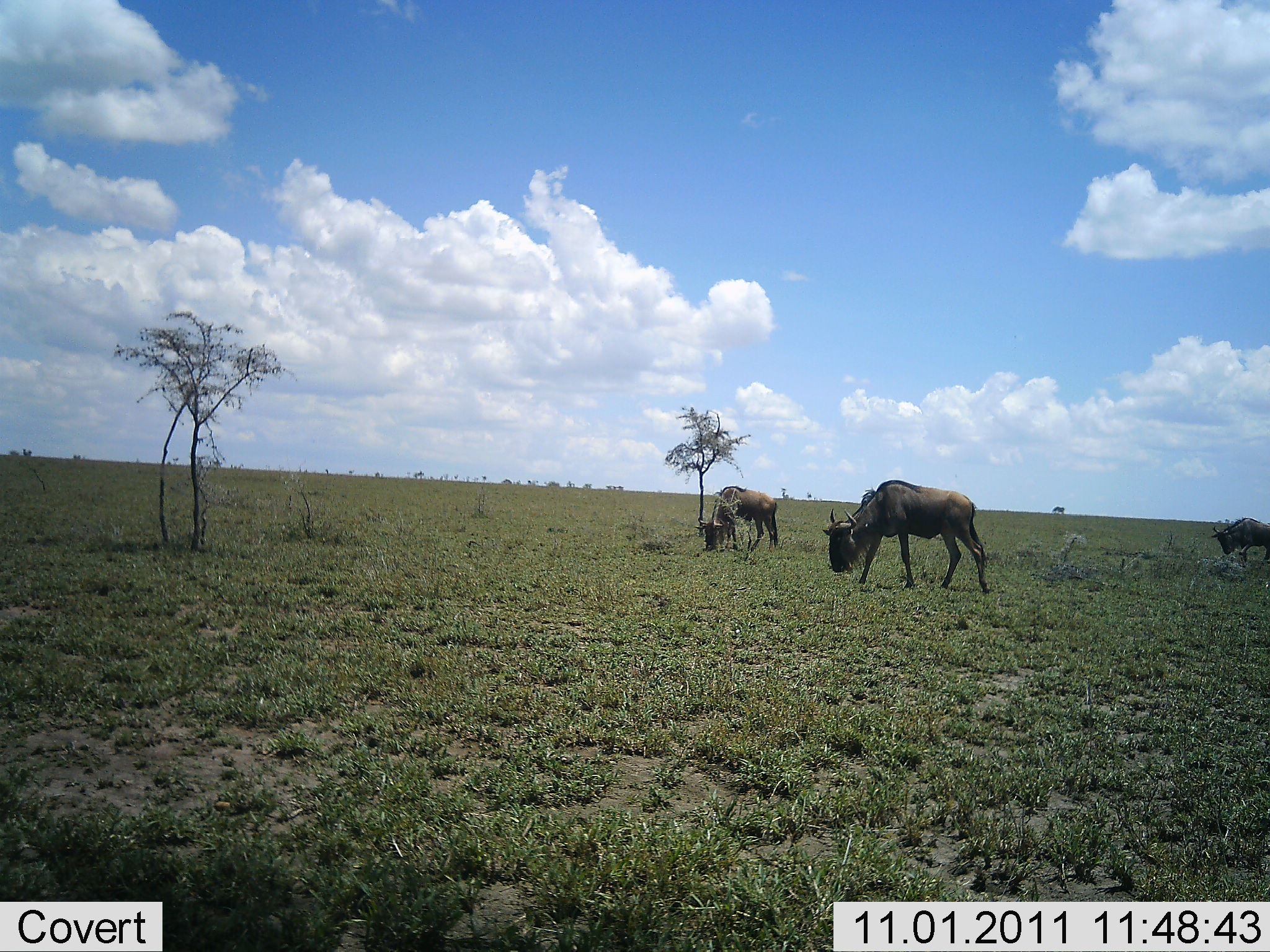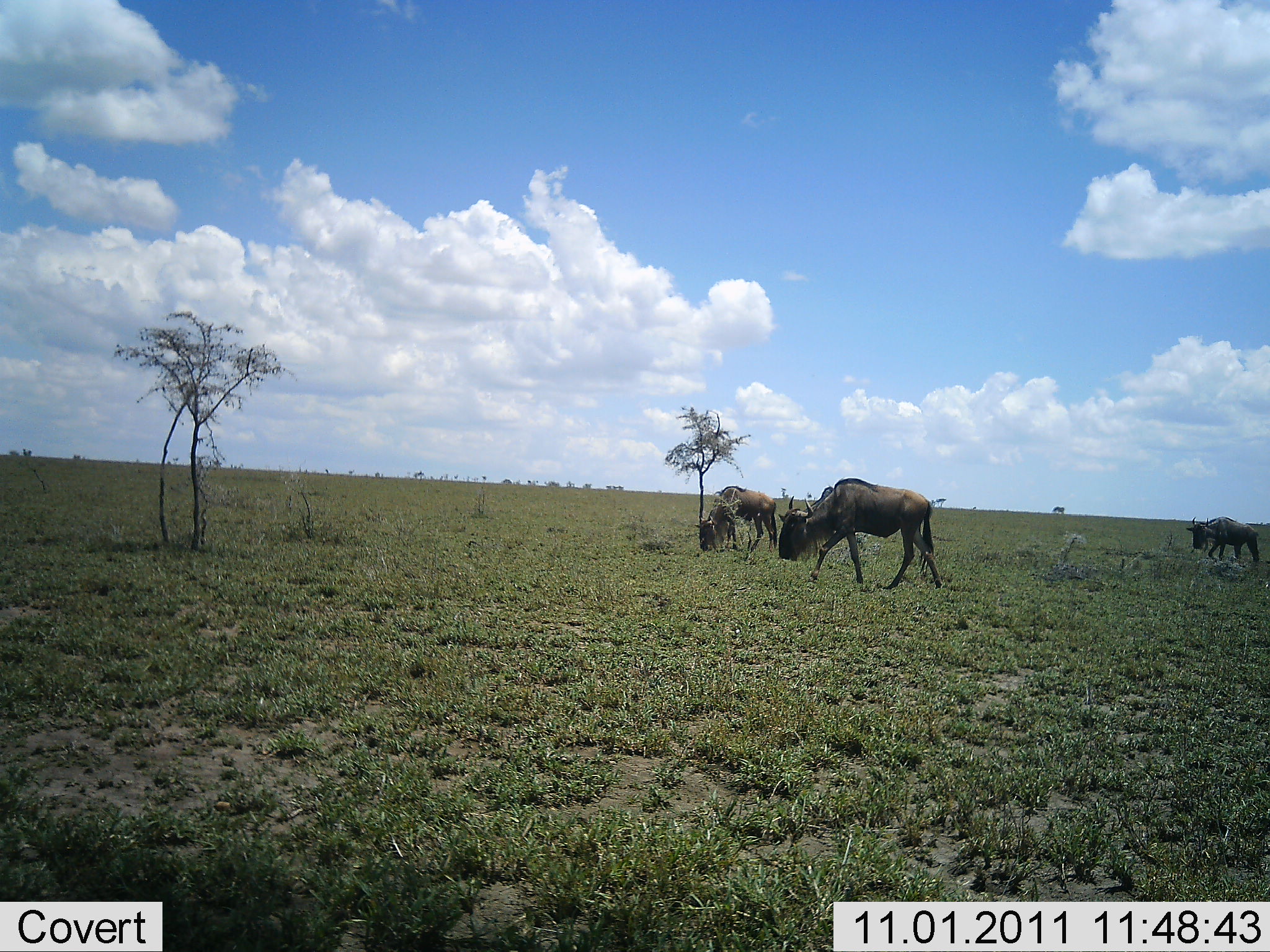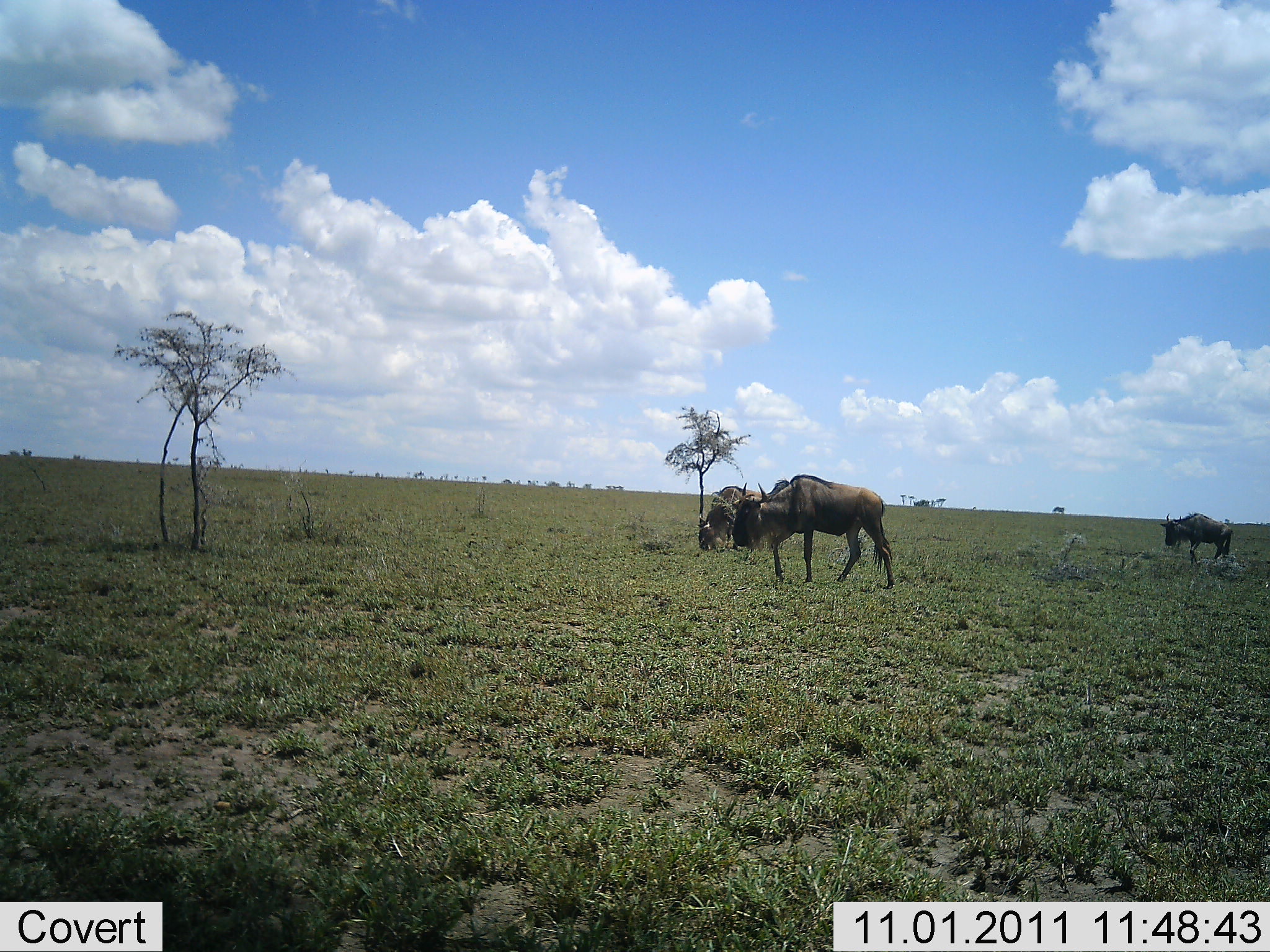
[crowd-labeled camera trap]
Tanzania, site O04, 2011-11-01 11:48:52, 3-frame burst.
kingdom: Animalia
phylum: Chordata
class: Mammalia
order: Artiodactyla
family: Bovidae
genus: Connochaetes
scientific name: Connochaetes taurinus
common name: blue wildebeest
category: wildebeest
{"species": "wildebeest (blue wildebeest) (Connochaetes taurinus)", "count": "3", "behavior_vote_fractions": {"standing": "25%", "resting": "0%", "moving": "56%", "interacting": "0%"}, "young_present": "6%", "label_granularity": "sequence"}